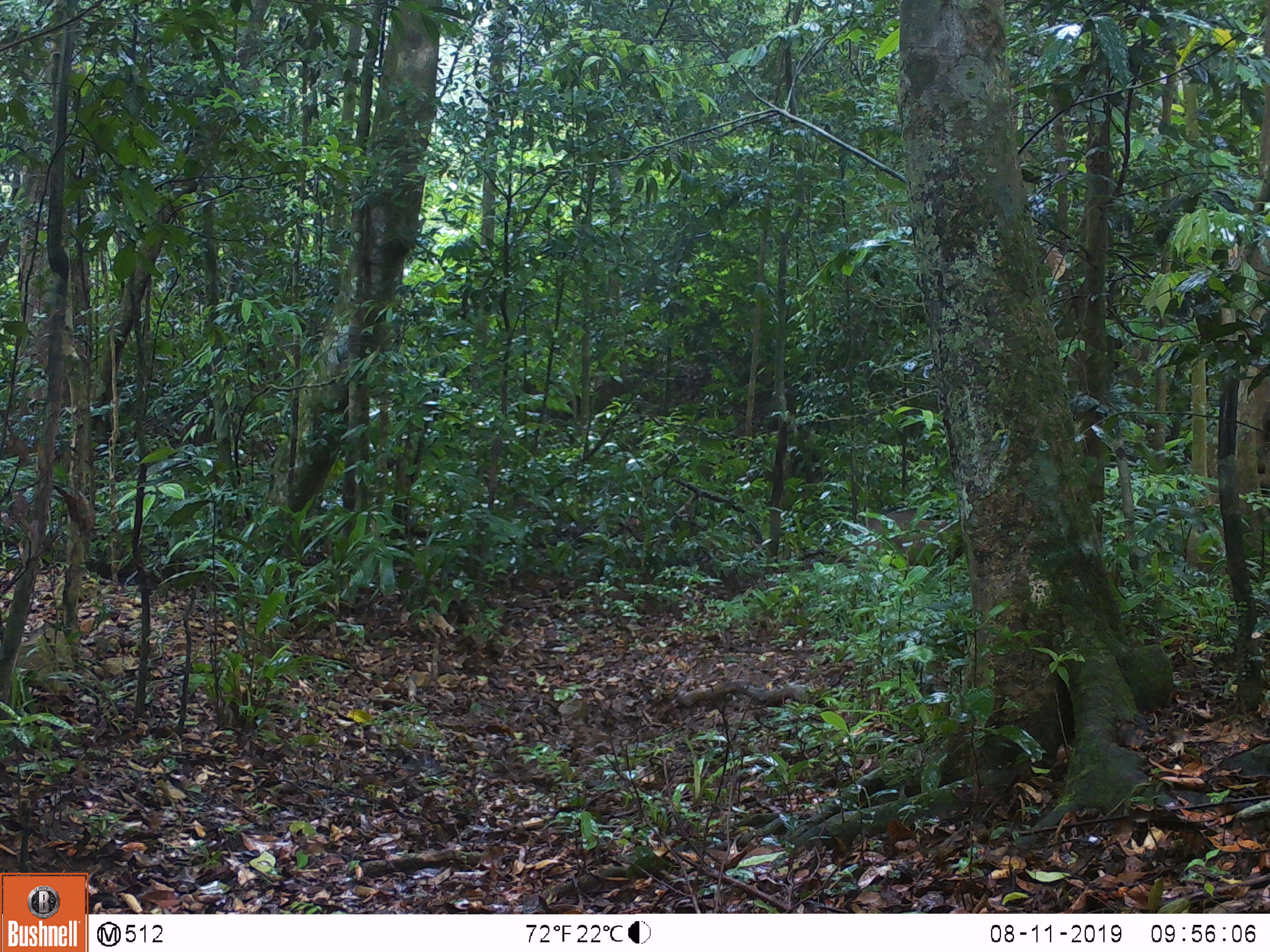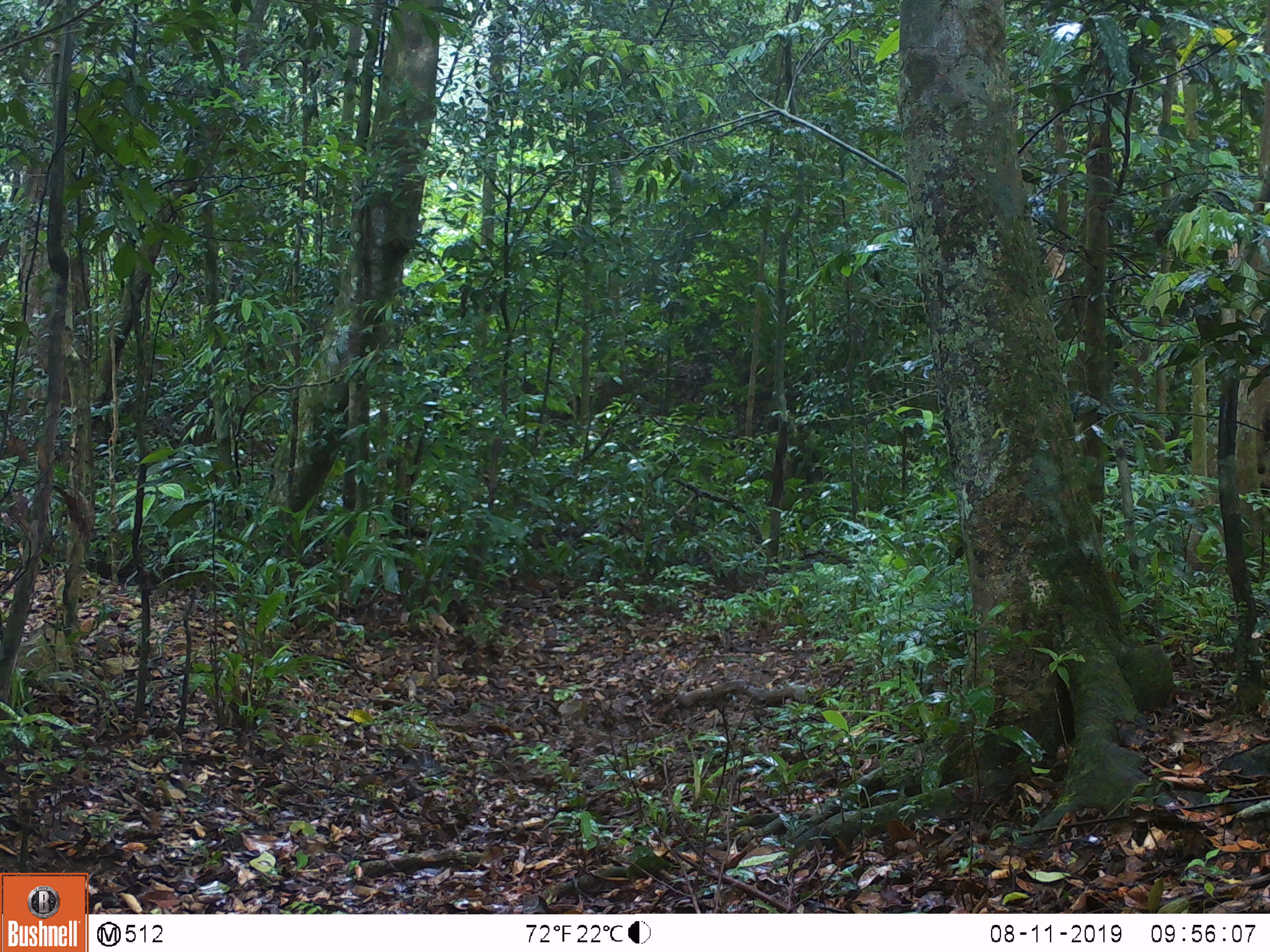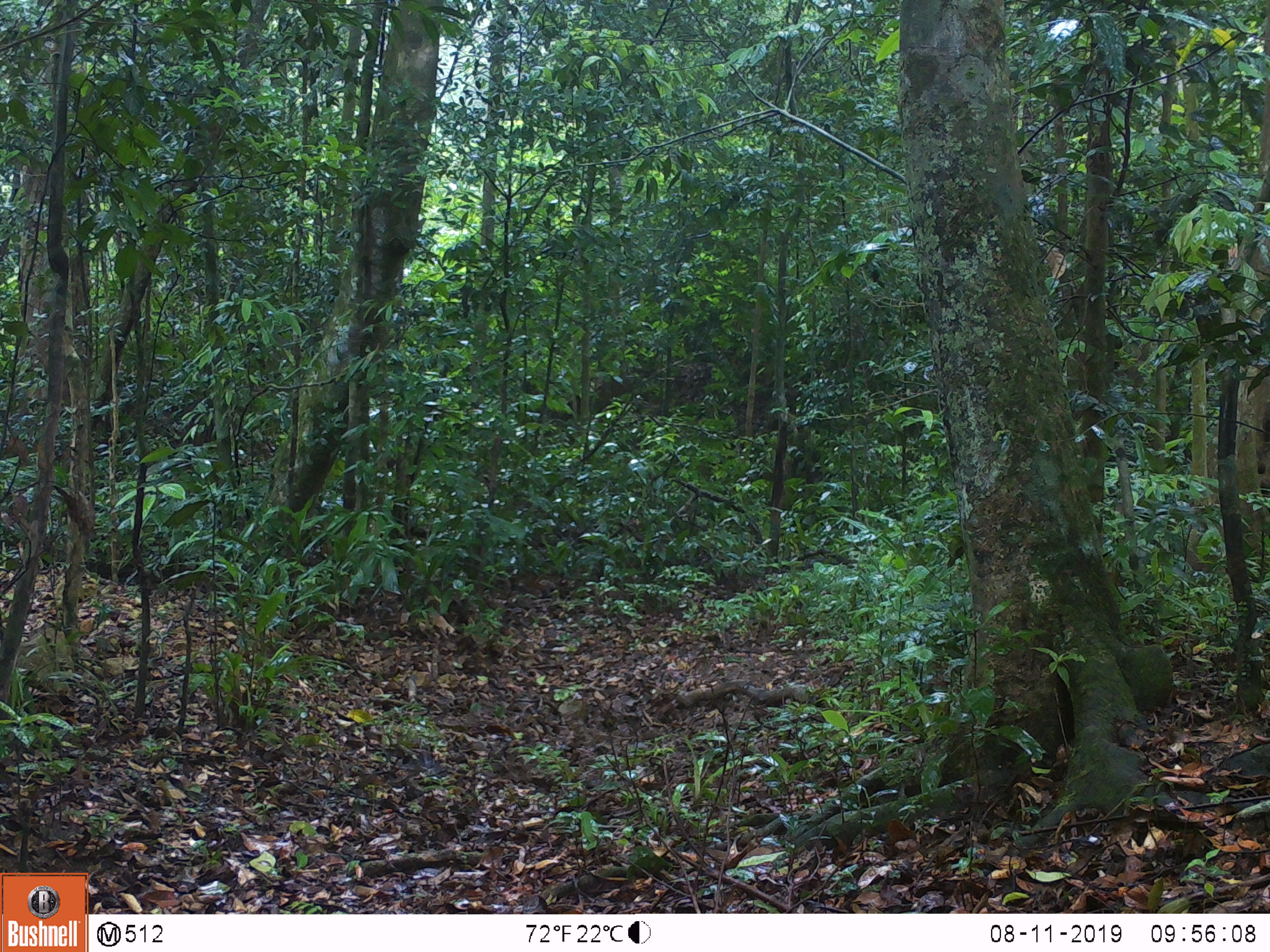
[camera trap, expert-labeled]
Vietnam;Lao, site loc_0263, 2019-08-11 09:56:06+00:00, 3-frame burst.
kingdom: Animalia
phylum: Chordata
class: Mammalia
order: Artiodactyla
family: Suidae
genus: Sus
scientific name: Sus scrofa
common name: eurasian wild pig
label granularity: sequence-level